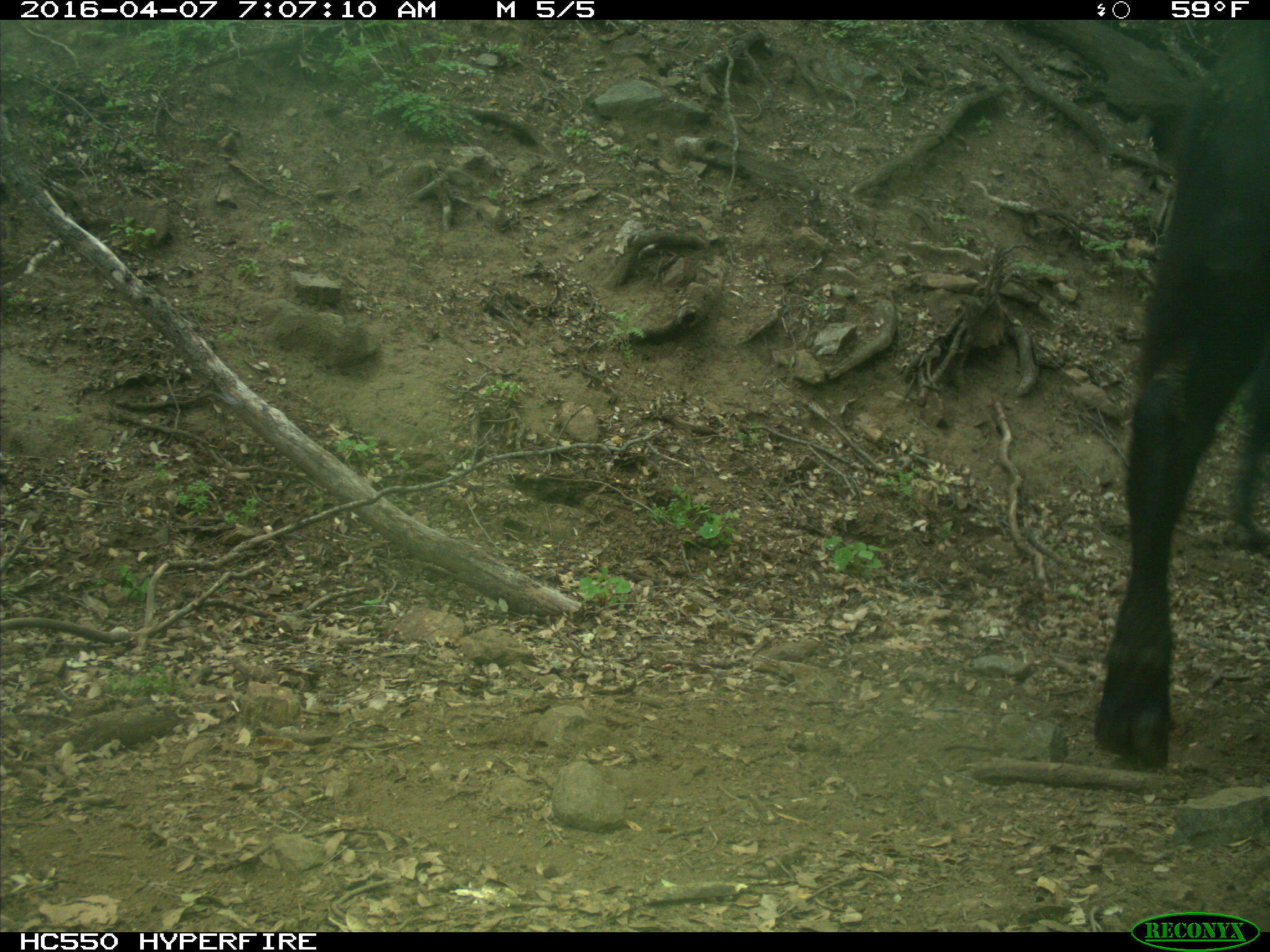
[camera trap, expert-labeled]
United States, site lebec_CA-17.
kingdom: Animalia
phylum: Chordata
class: Mammalia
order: Artiodactyla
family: Bovidae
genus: Bos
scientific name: Bos taurus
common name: domestic cow